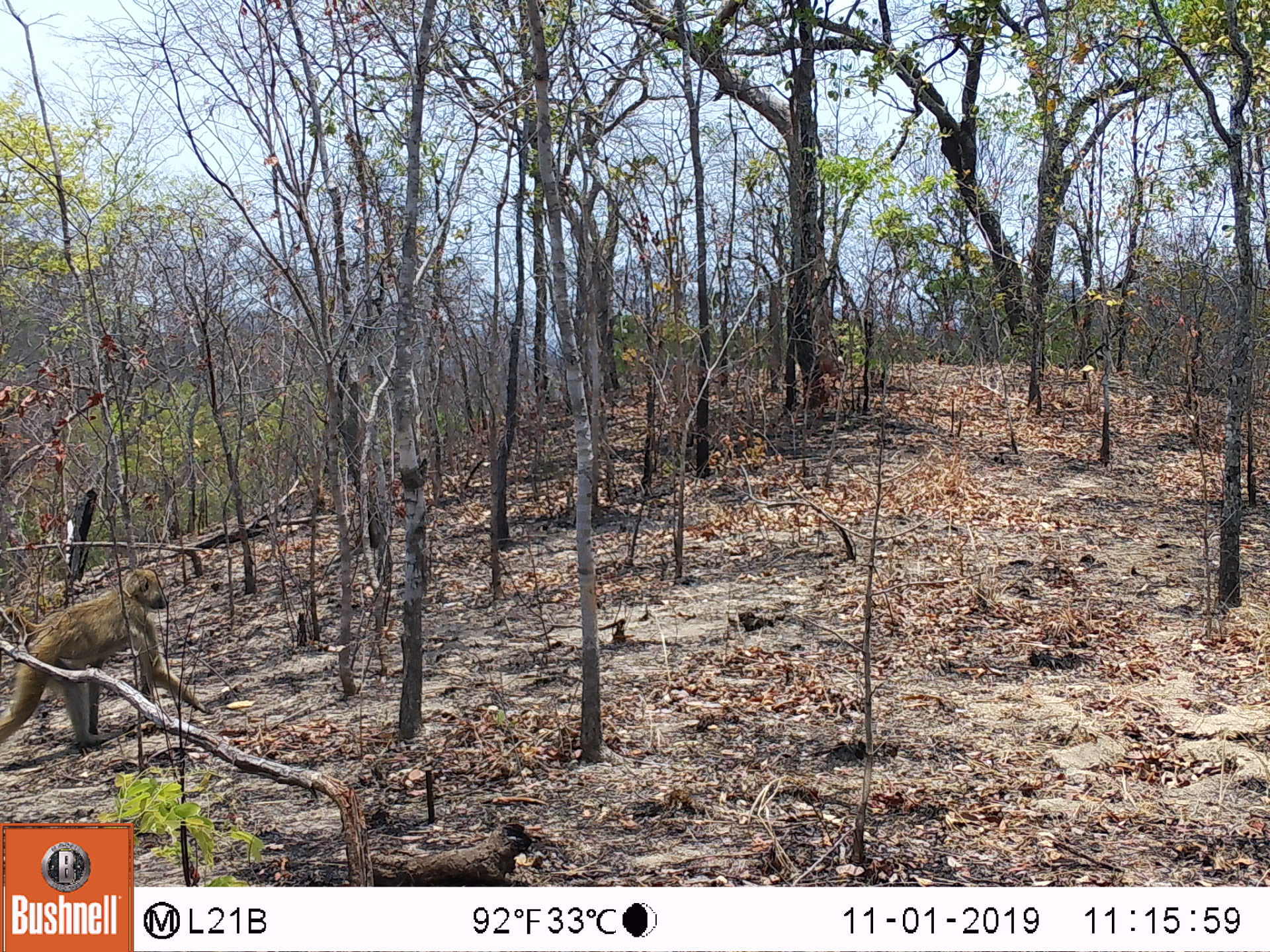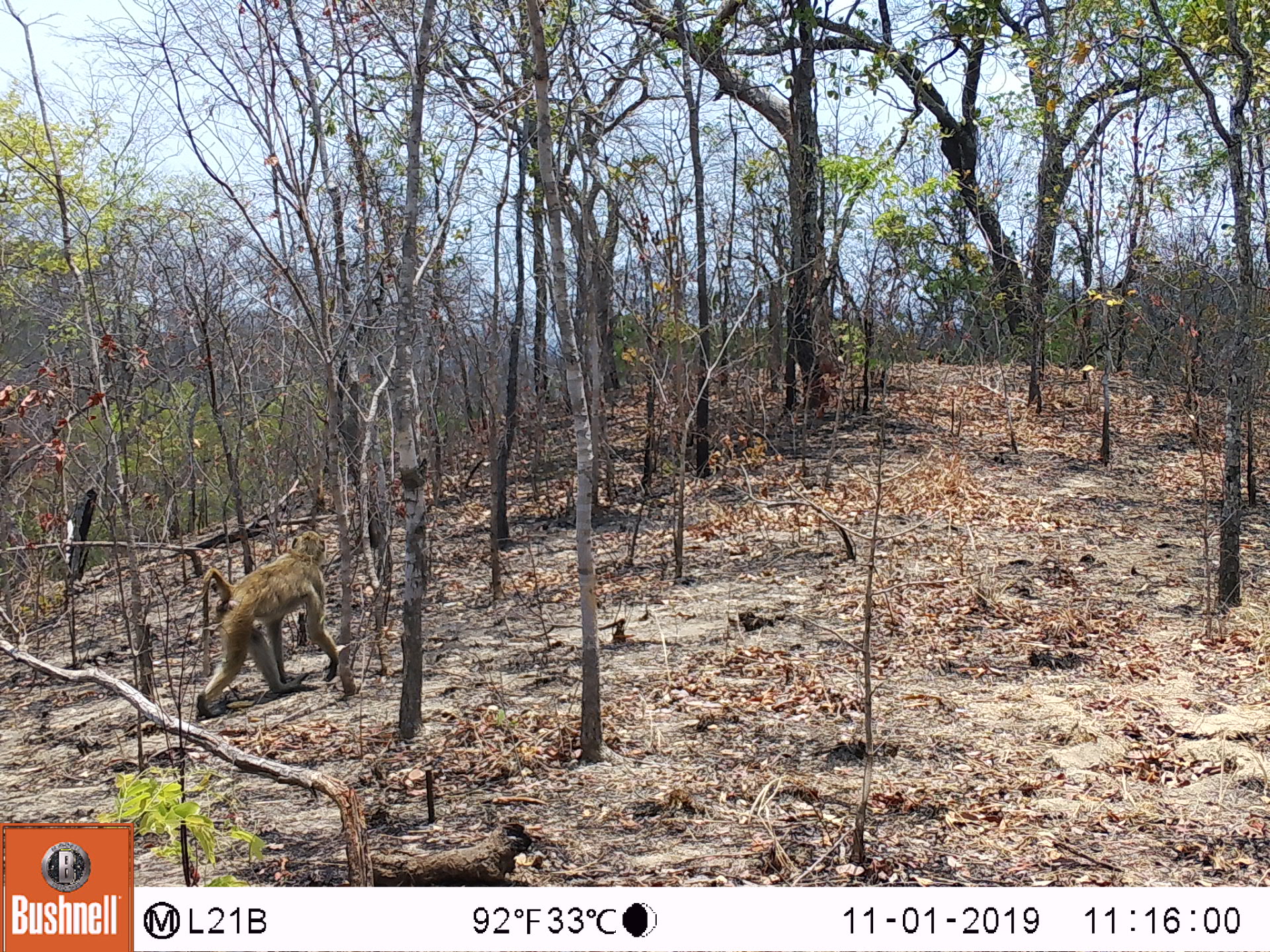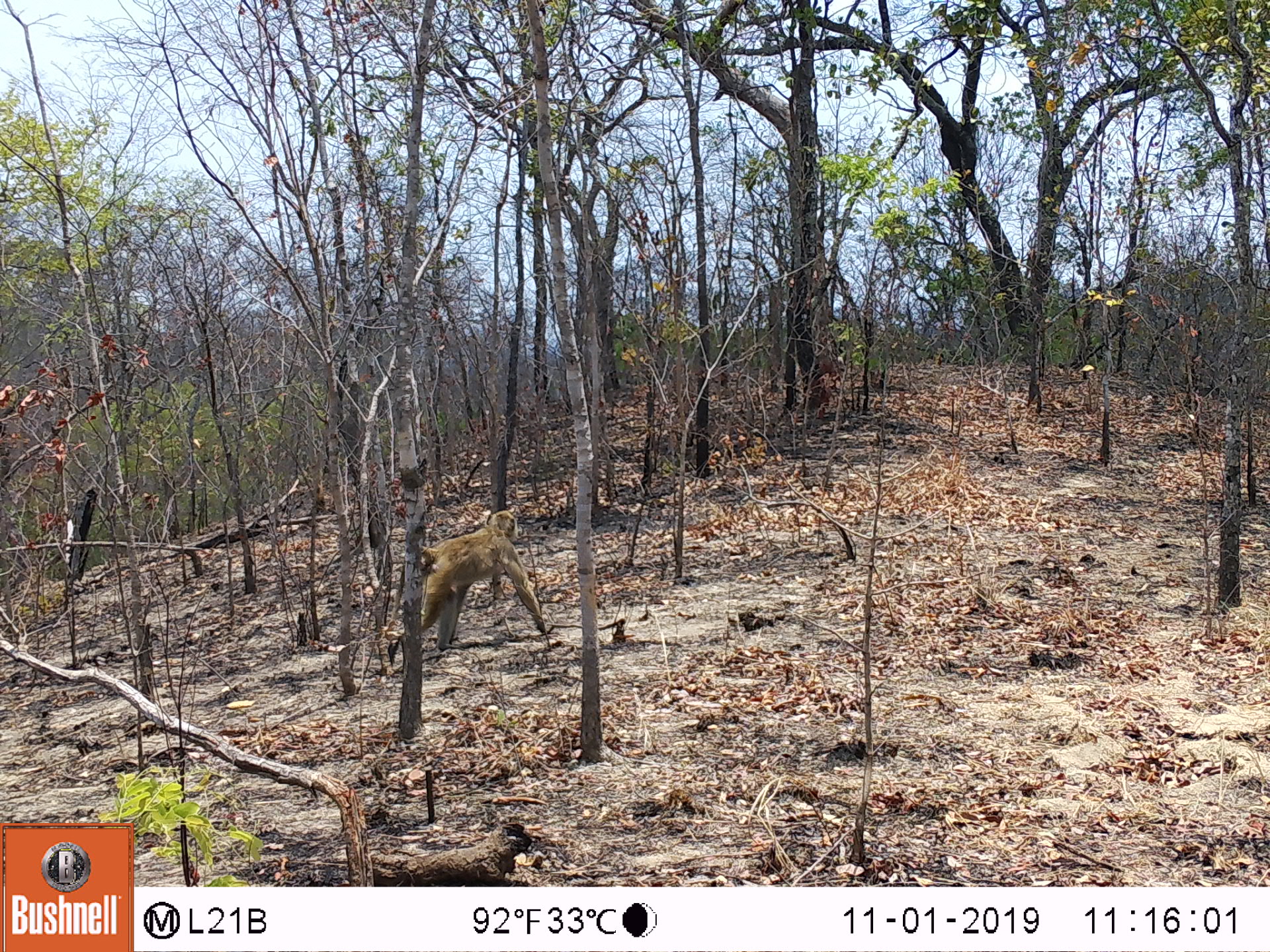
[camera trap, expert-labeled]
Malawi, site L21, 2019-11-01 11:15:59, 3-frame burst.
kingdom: Animalia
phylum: Chordata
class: Mammalia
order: Primates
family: Cercopithecidae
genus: Papio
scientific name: Papio cynocephalus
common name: yellow baboon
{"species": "yellow baboon (Papio cynocephalus)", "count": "1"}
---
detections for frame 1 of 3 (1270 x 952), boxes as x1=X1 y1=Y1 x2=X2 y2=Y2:
yellow baboon: x1=2 y1=567 x2=194 y2=759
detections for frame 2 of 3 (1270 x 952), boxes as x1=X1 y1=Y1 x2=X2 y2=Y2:
yellow baboon: x1=187 y1=532 x2=335 y2=718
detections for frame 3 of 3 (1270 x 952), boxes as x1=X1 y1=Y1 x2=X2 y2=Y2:
yellow baboon: x1=410 y1=507 x2=545 y2=658